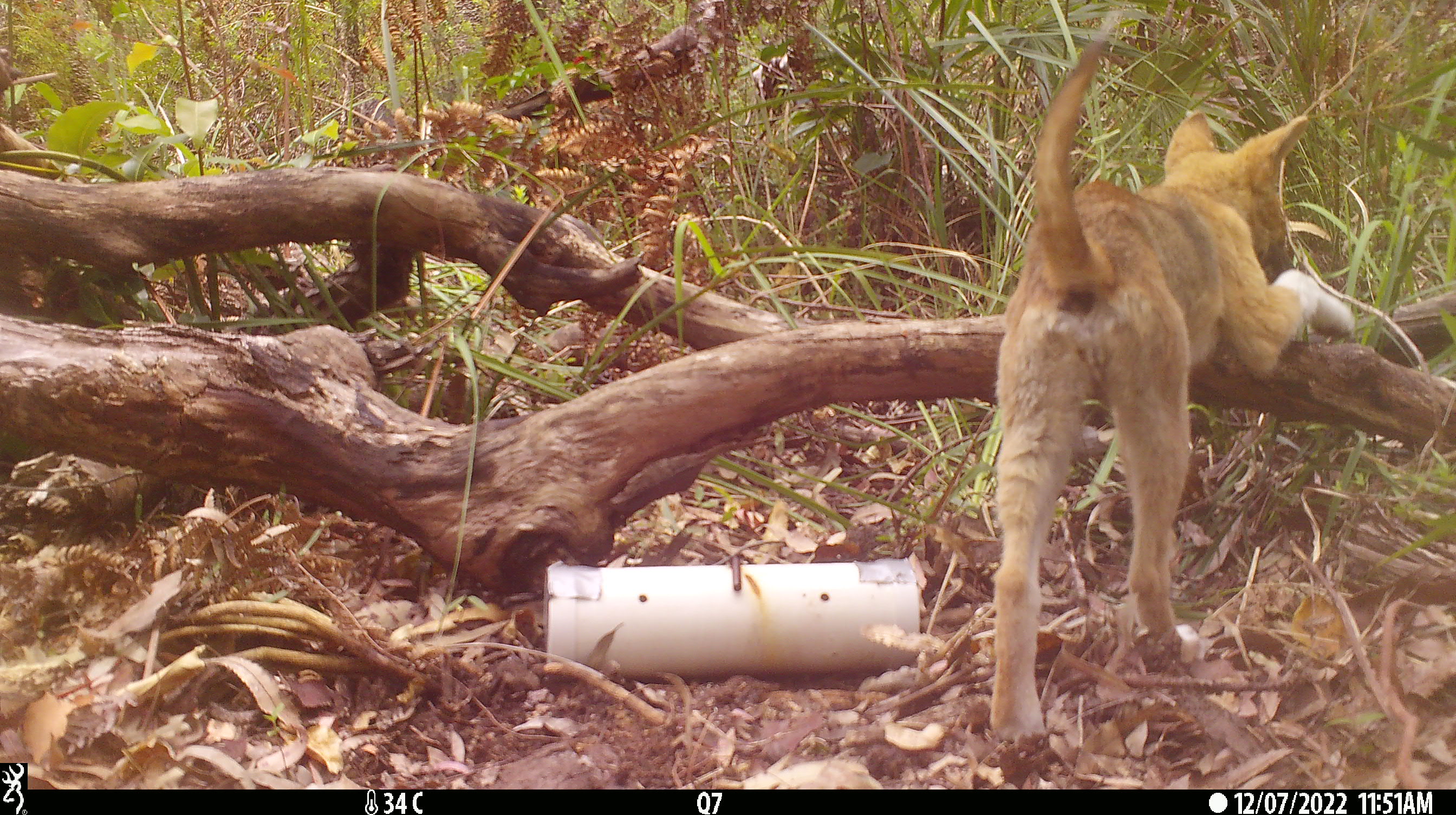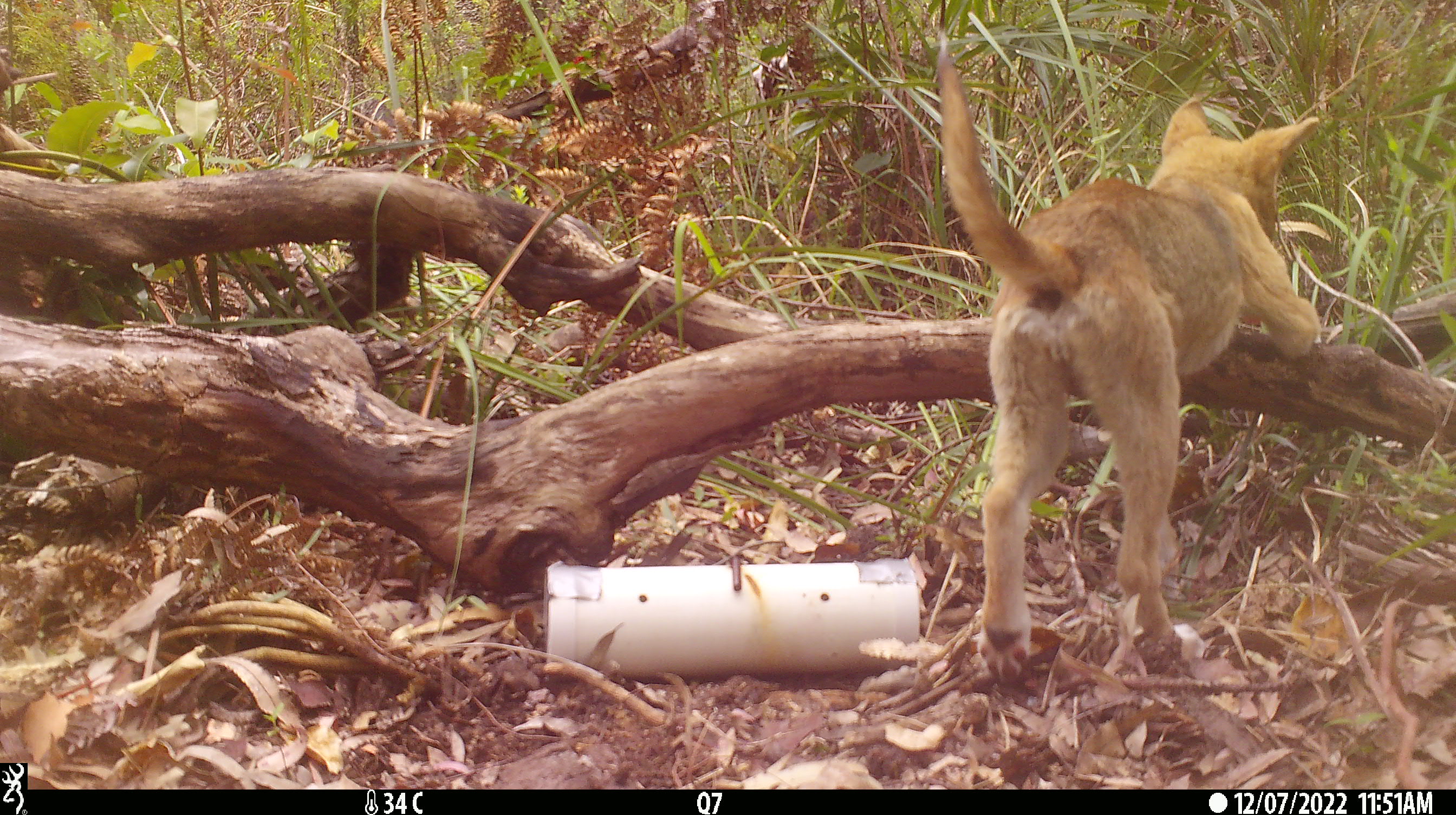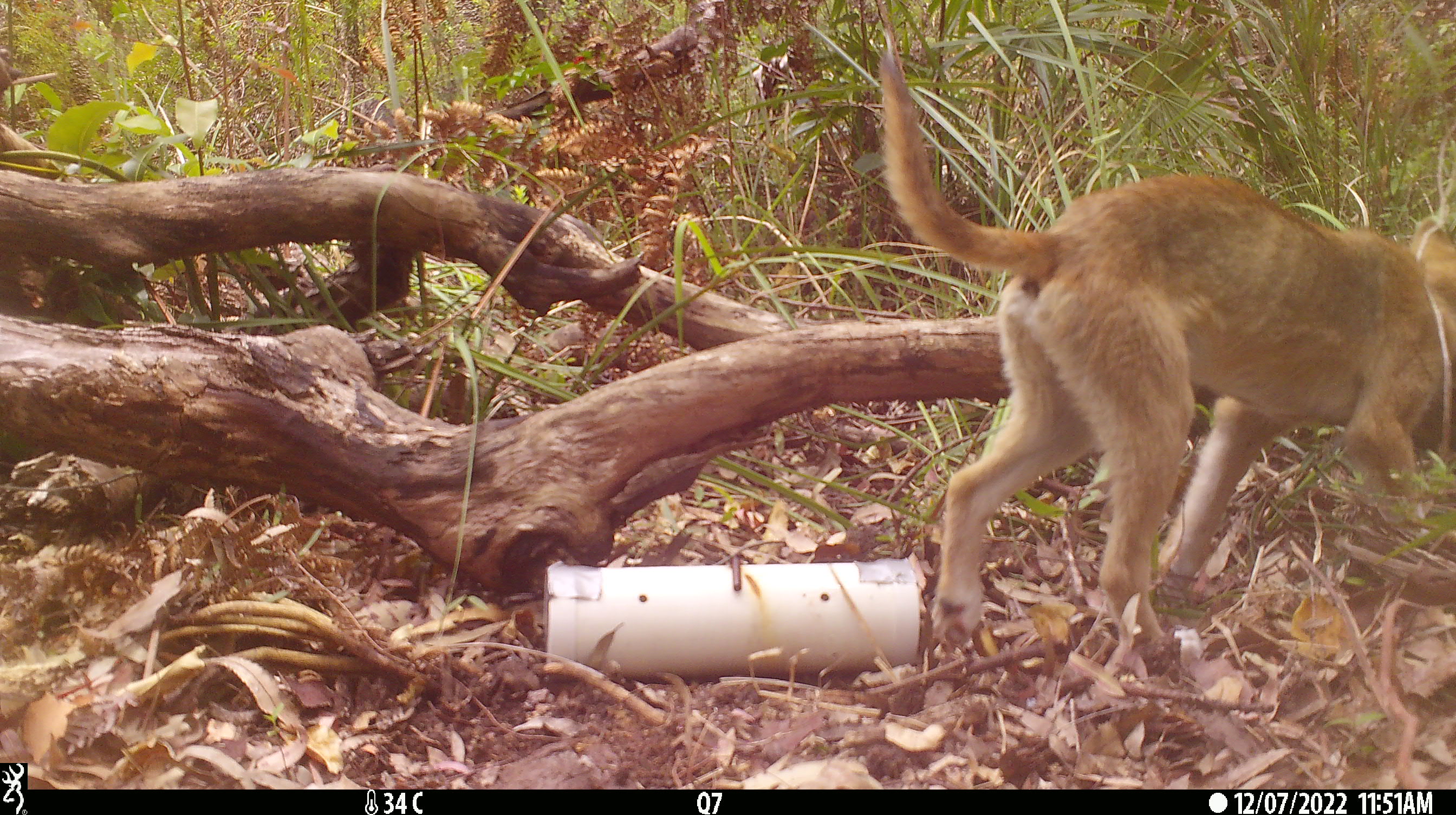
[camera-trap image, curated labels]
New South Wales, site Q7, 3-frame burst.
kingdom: Animalia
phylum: Chordata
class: Mammalia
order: Carnivora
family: Canidae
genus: Canis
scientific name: Canis familiaris dingo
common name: dingo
Dingo (Canis familiaris dingo).